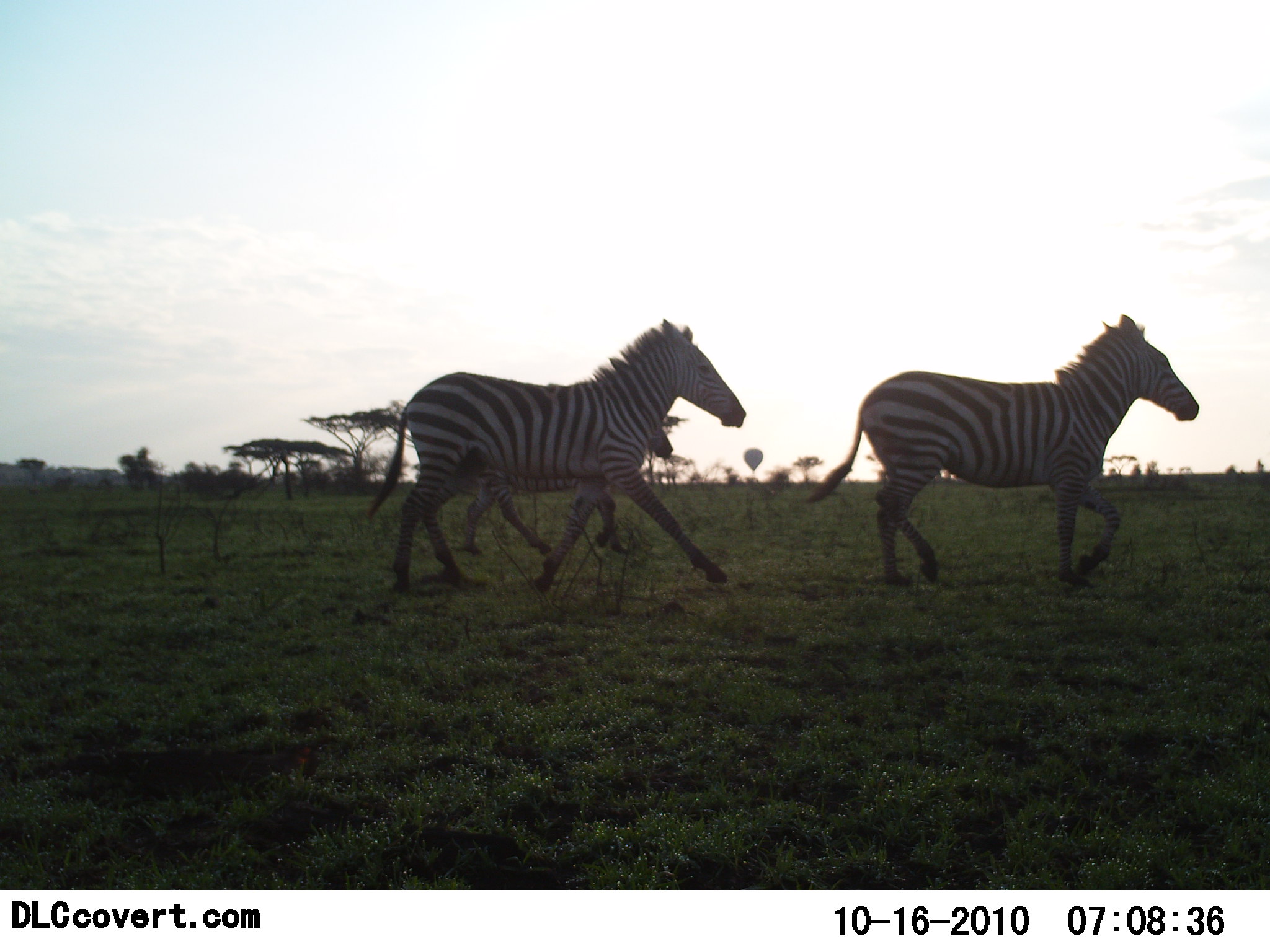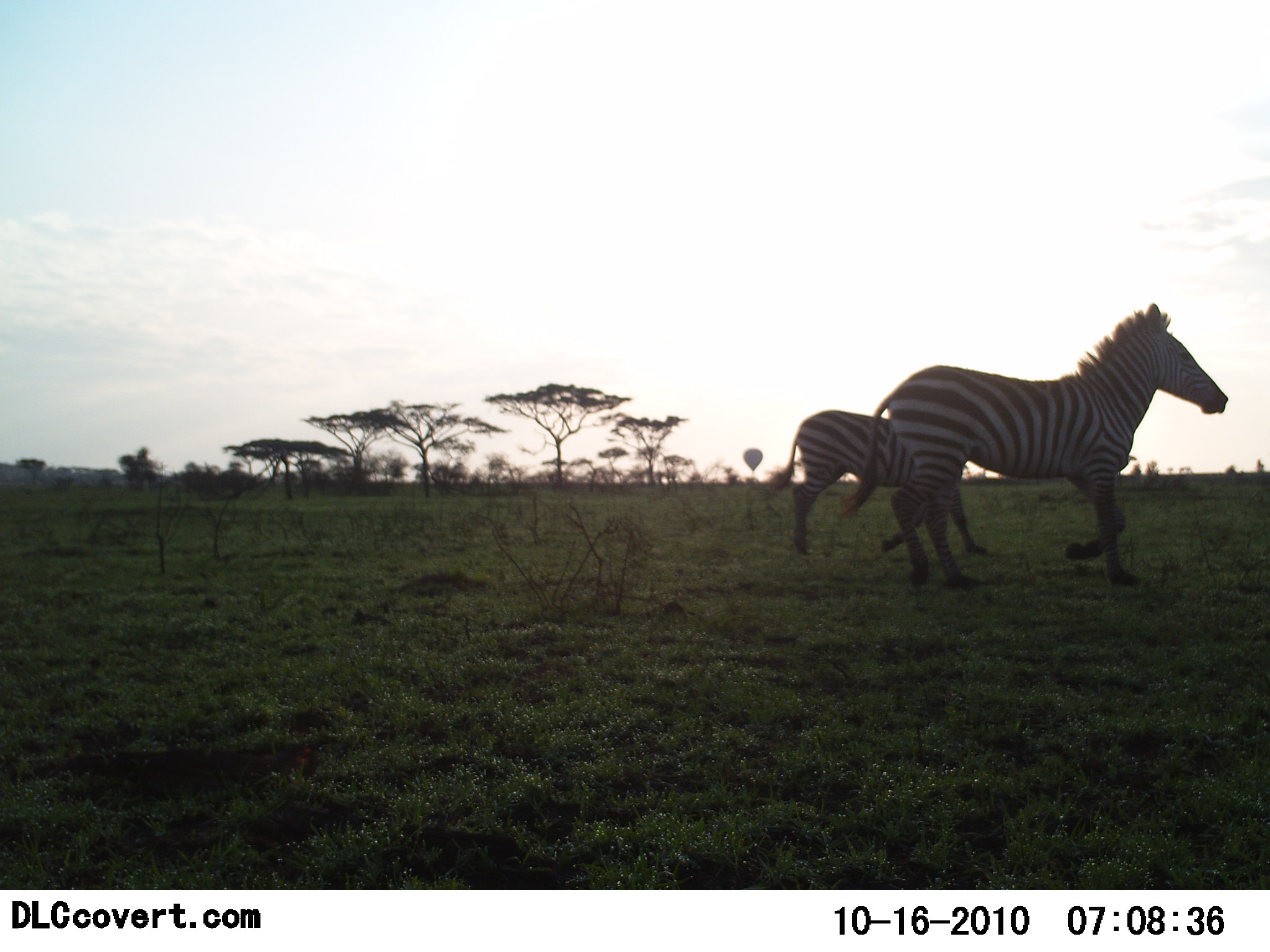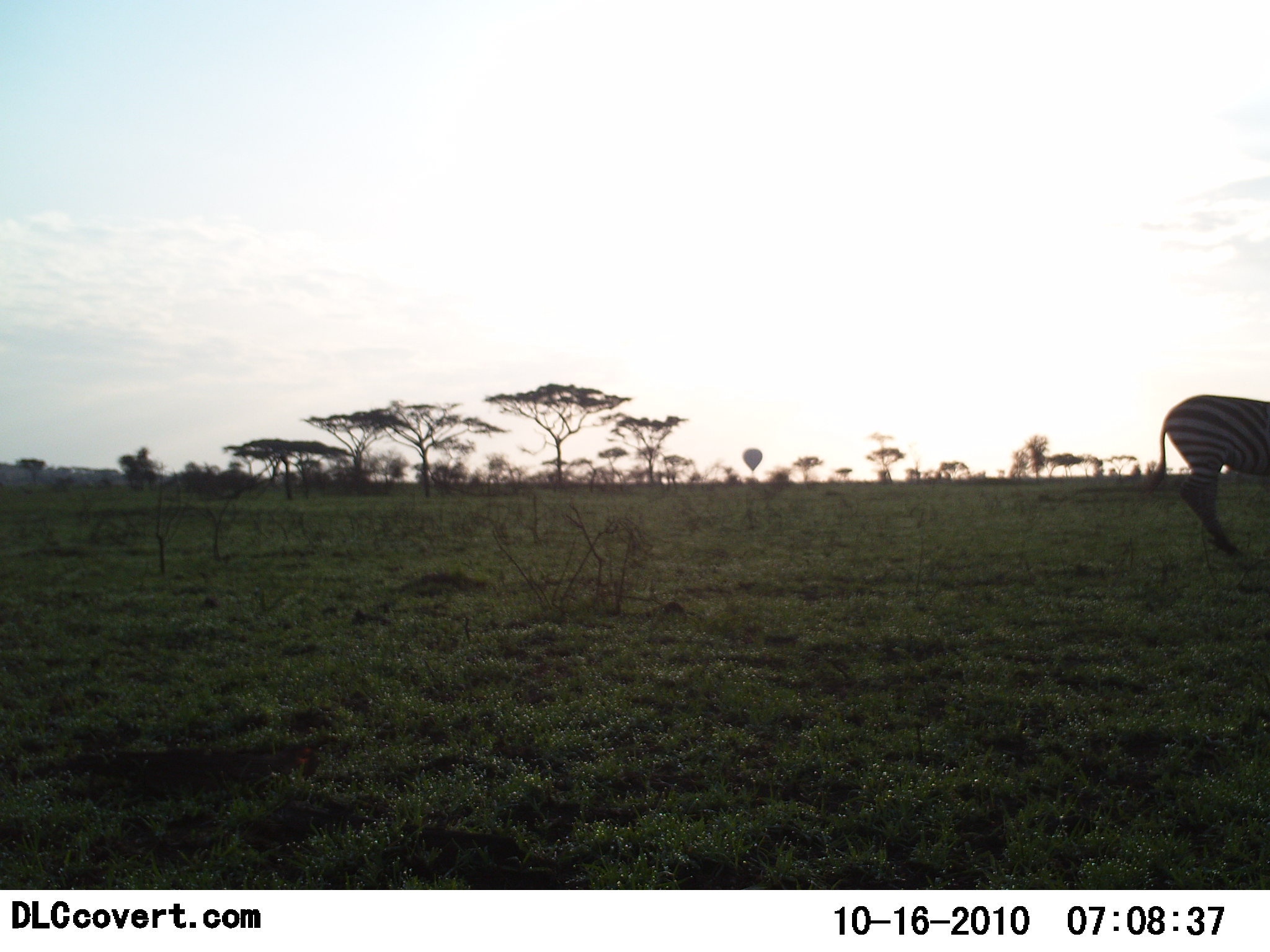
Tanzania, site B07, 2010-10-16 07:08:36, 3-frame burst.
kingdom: Animalia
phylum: Chordata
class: Mammalia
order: Perissodactyla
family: Equidae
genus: Equus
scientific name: Equus quagga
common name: plains zebra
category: zebra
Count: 2.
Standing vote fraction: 0%.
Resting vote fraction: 0%.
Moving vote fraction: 100%.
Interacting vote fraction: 0%.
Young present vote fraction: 0%.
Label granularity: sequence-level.